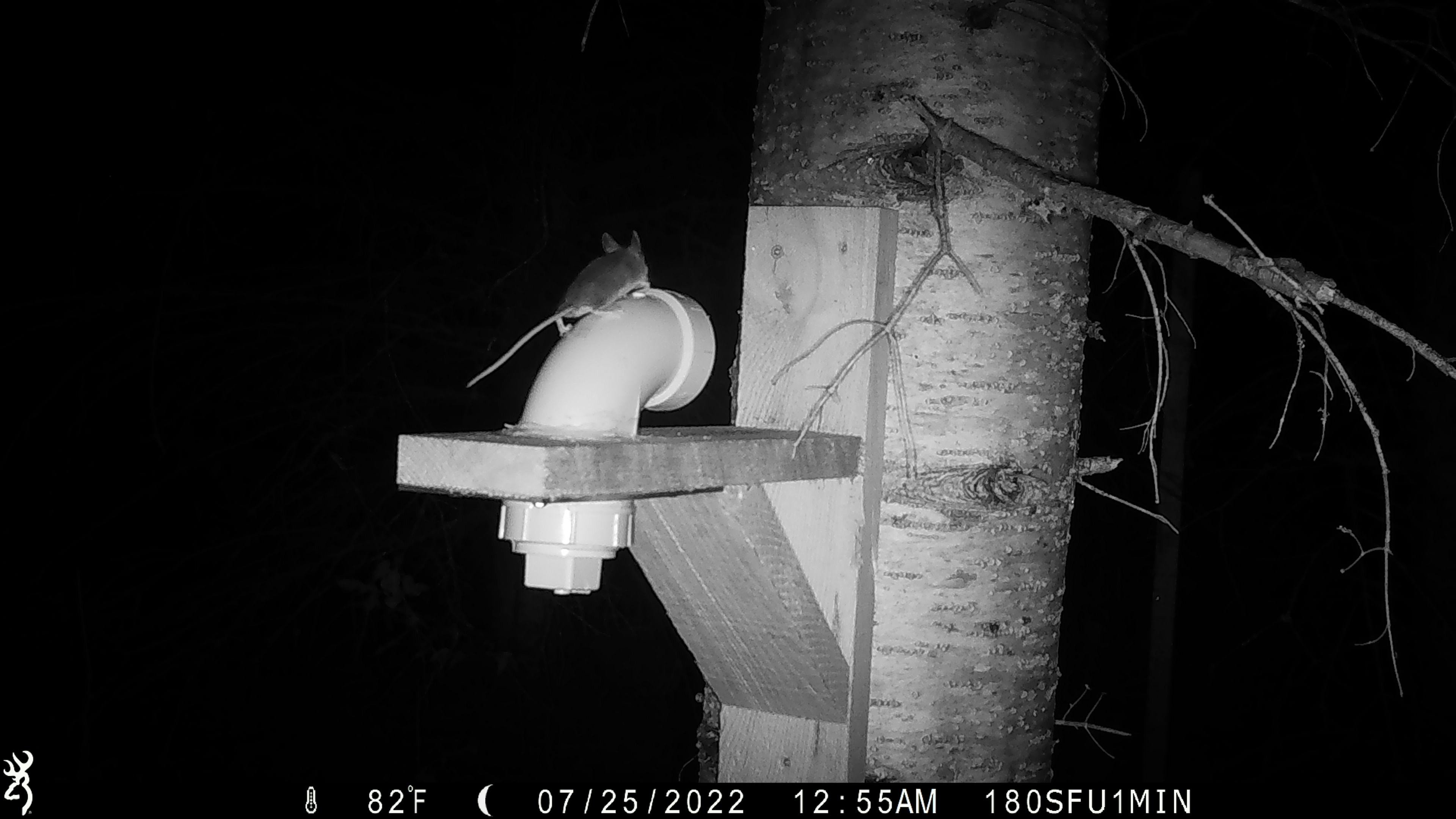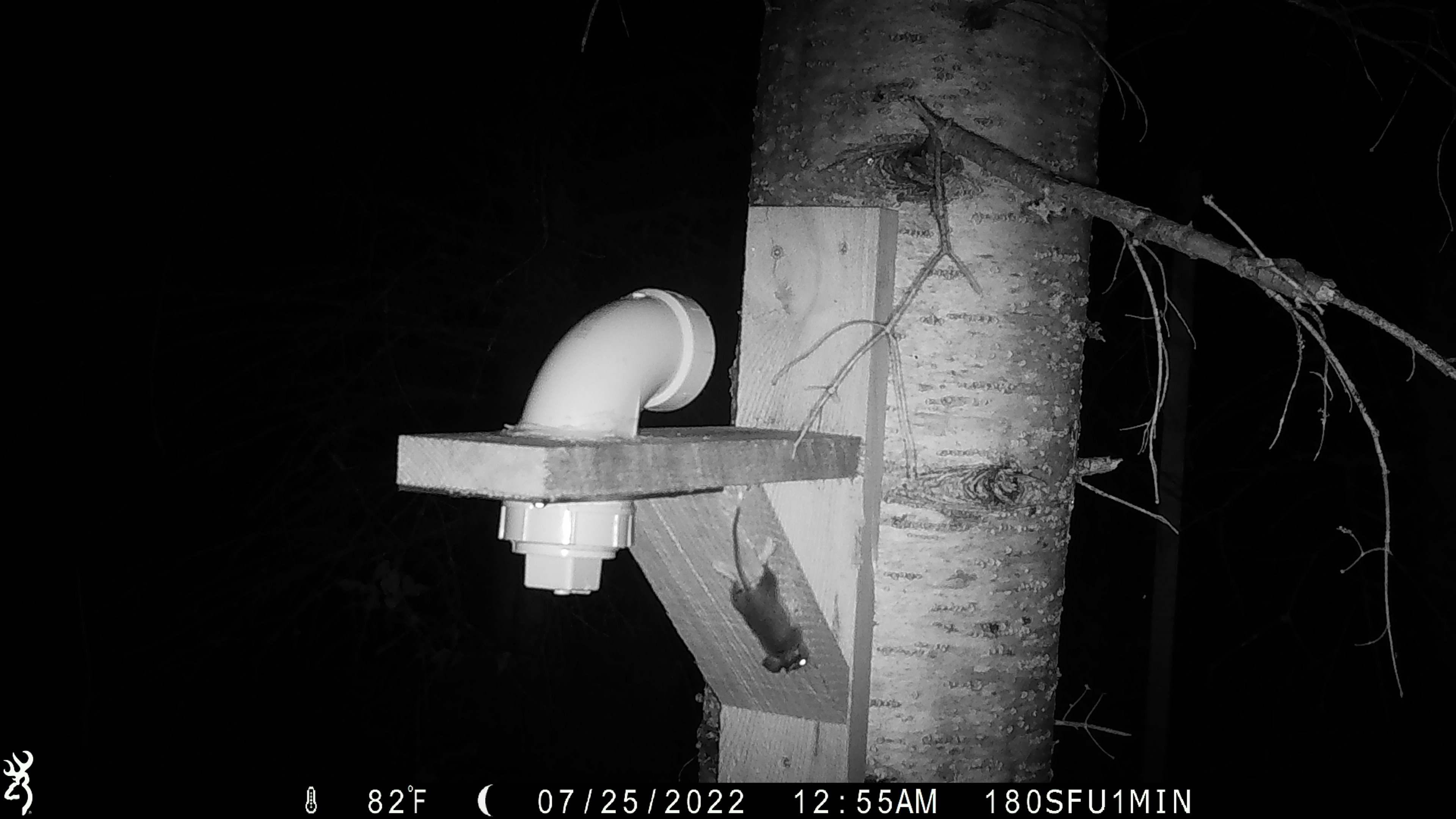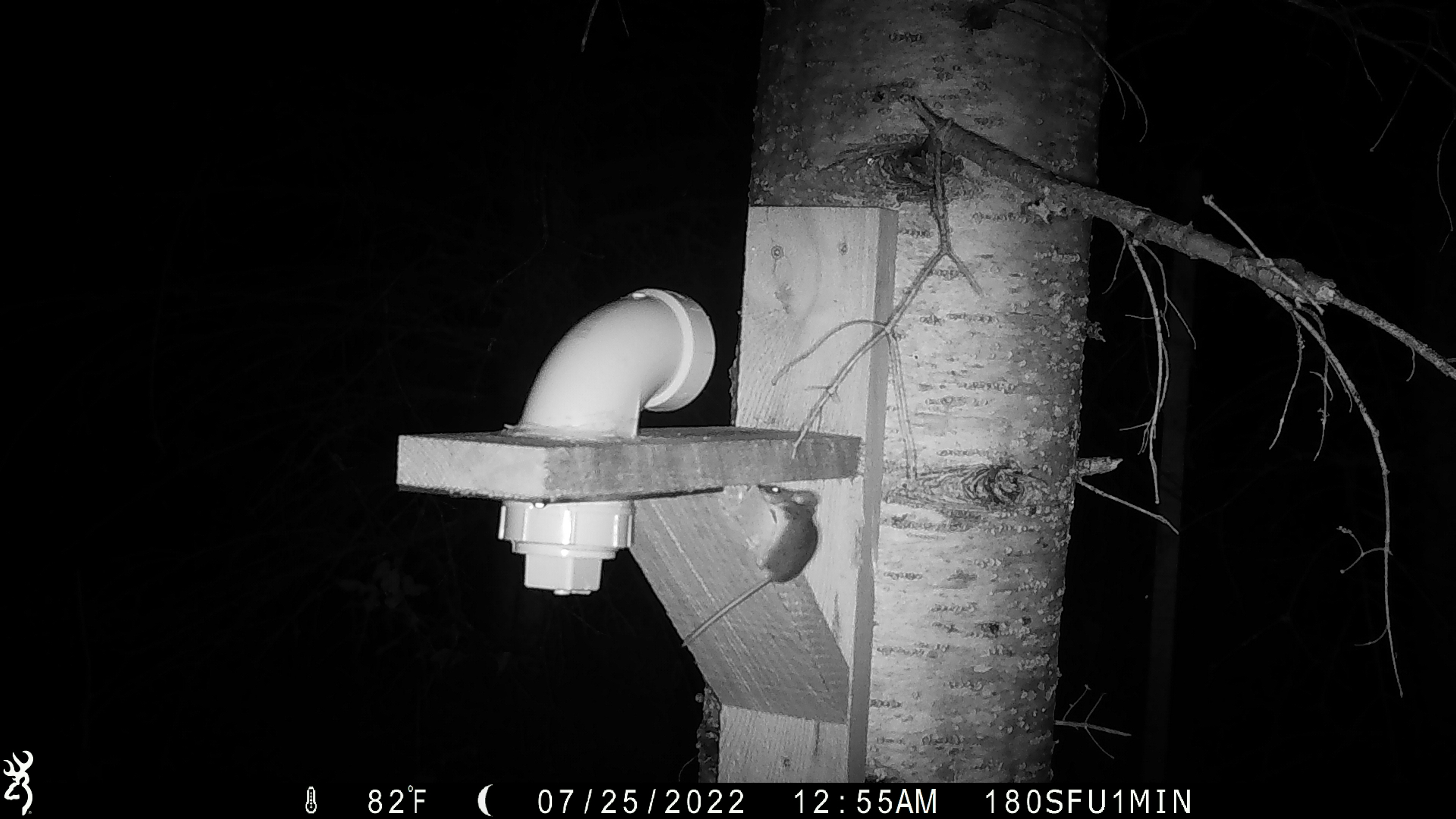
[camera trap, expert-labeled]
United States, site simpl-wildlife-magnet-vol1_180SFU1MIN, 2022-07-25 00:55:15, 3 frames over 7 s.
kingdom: Animalia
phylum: Chordata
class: Mammalia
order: Rodentia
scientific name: Rodentia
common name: mouse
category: mouse sp.